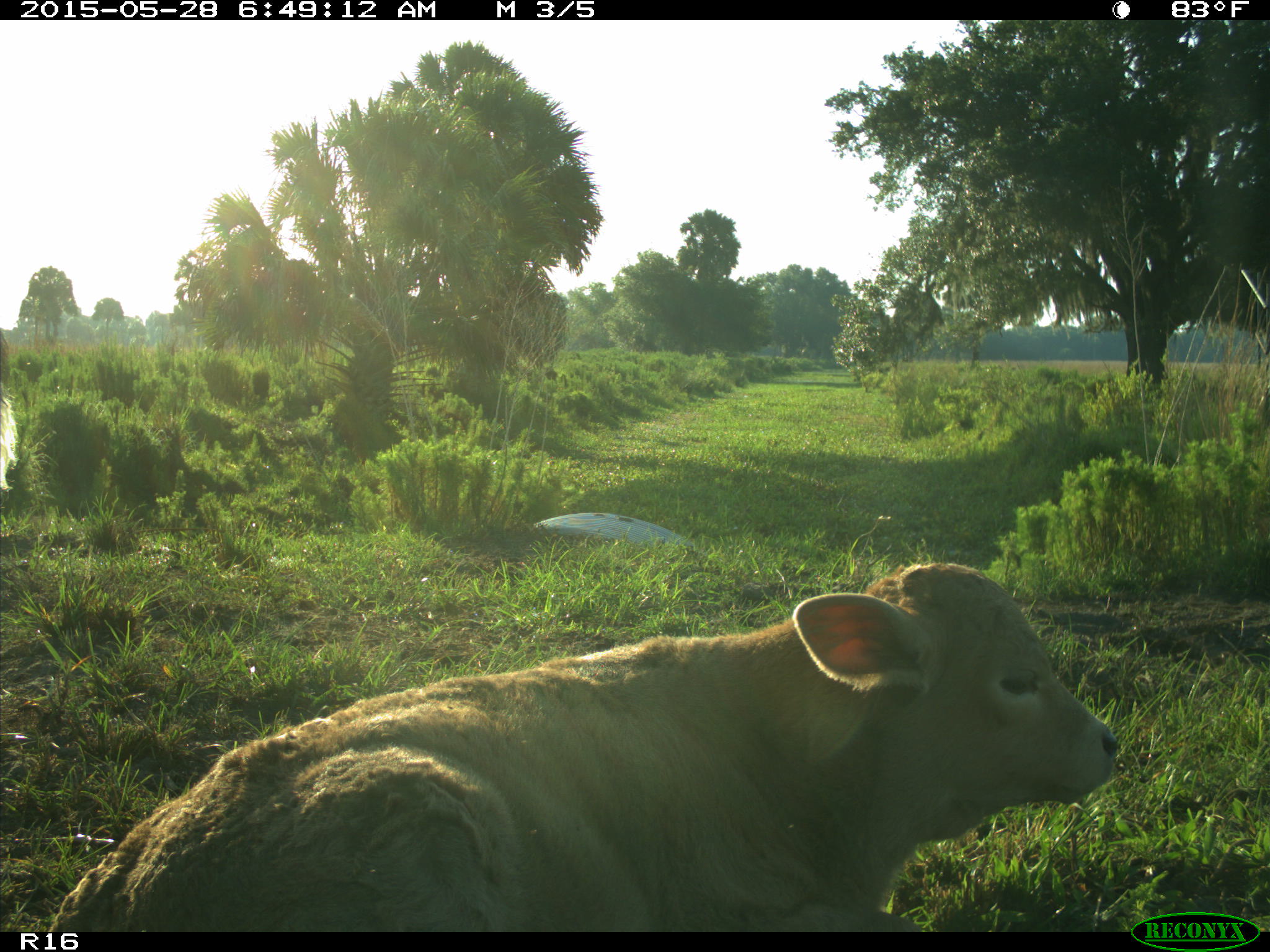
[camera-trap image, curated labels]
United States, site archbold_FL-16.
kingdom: Animalia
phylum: Chordata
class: Mammalia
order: Artiodactyla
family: Bovidae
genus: Bos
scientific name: Bos taurus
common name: domestic cow